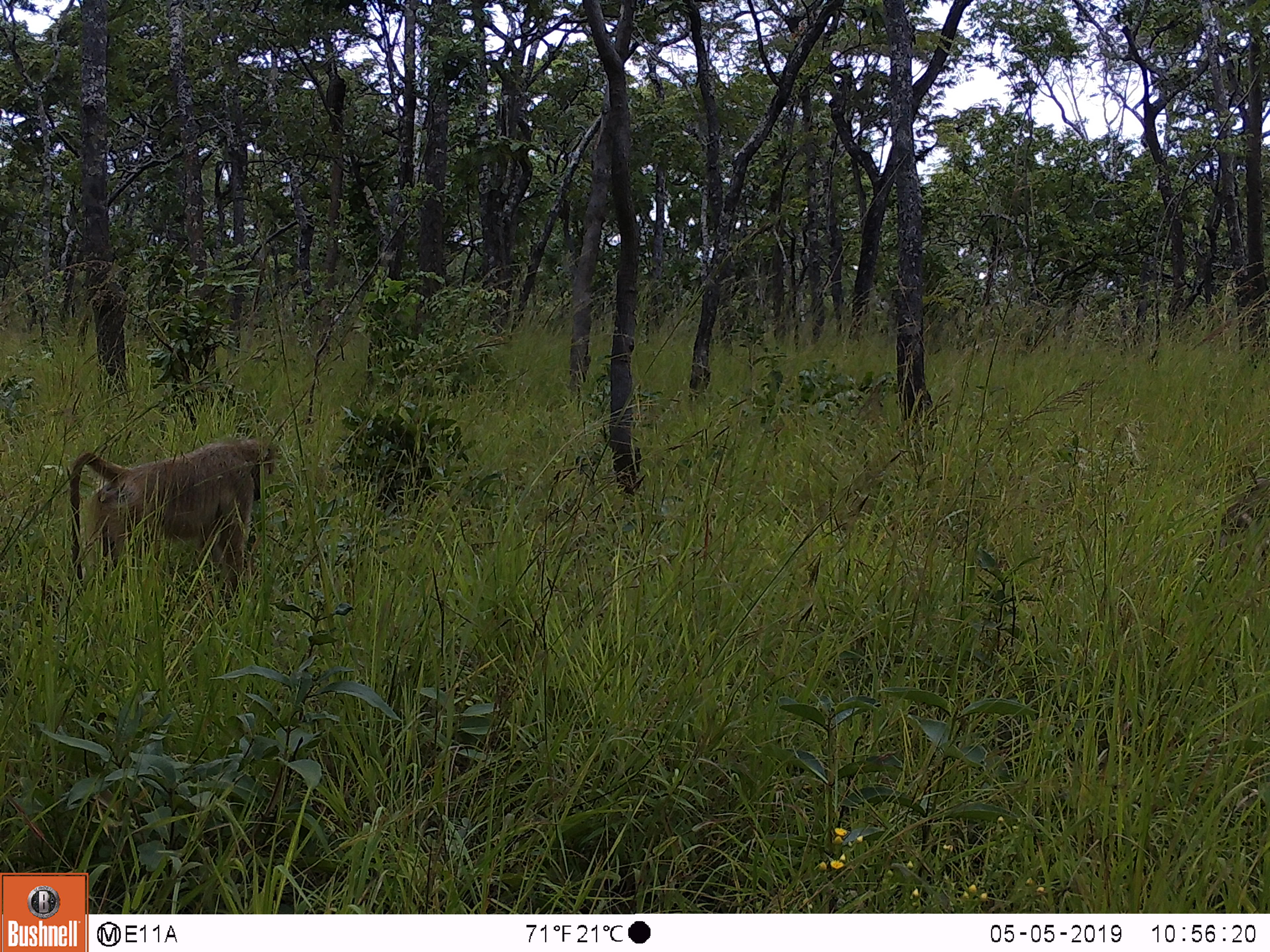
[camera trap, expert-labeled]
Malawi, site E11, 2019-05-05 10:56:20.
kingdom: Animalia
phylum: Chordata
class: Mammalia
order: Primates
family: Cercopithecidae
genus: Papio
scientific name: Papio cynocephalus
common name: yellow baboon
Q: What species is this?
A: Yellow baboon (Papio cynocephalus).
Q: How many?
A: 2.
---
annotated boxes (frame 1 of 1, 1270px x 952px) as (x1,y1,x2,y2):
yellow baboon: (61,423,284,594); (1198,494,1246,583)